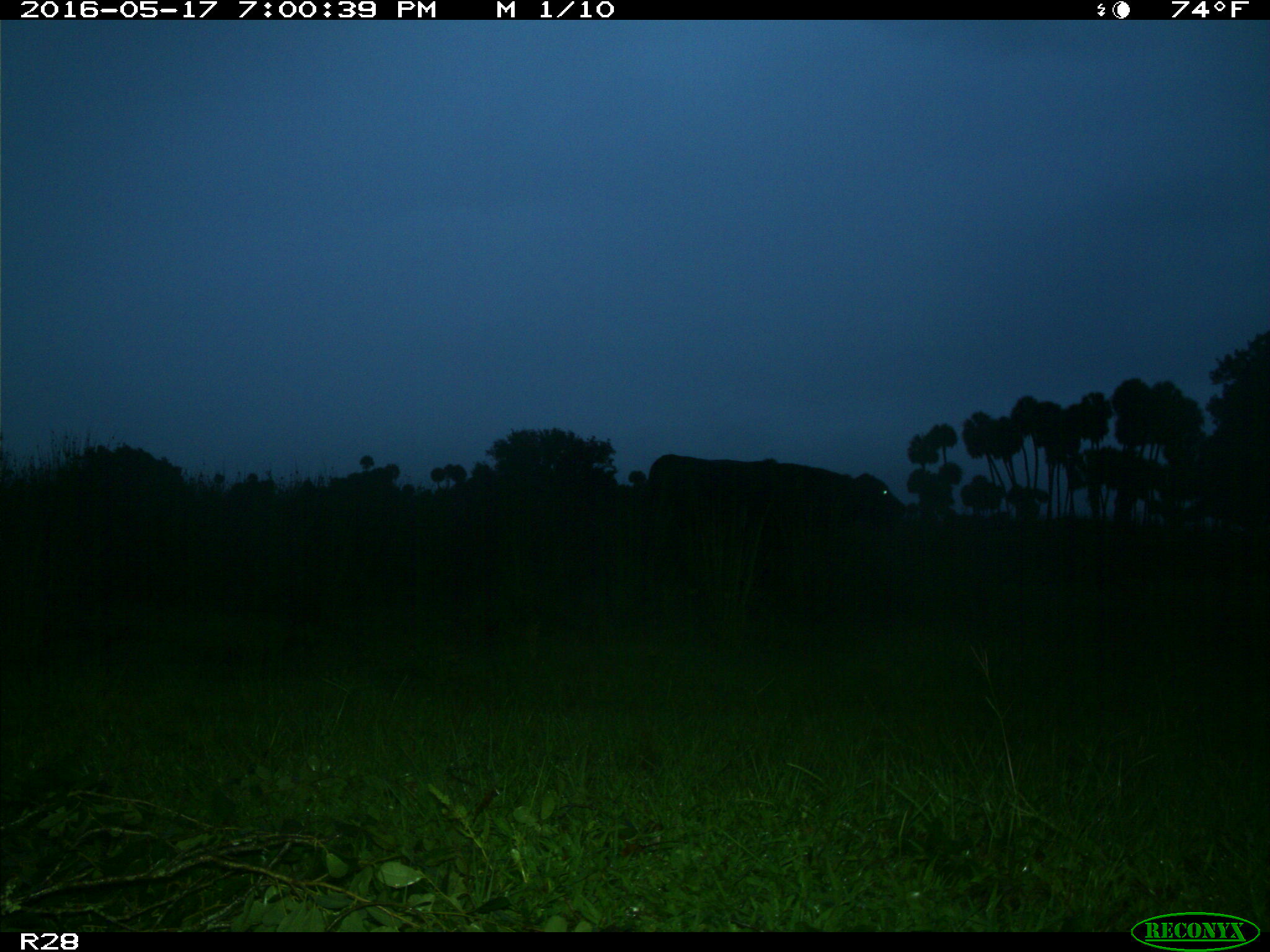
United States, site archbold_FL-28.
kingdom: Animalia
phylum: Chordata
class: Mammalia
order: Artiodactyla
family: Bovidae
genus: Bos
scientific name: Bos taurus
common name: domestic cow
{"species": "Bos taurus (domestic cow)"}